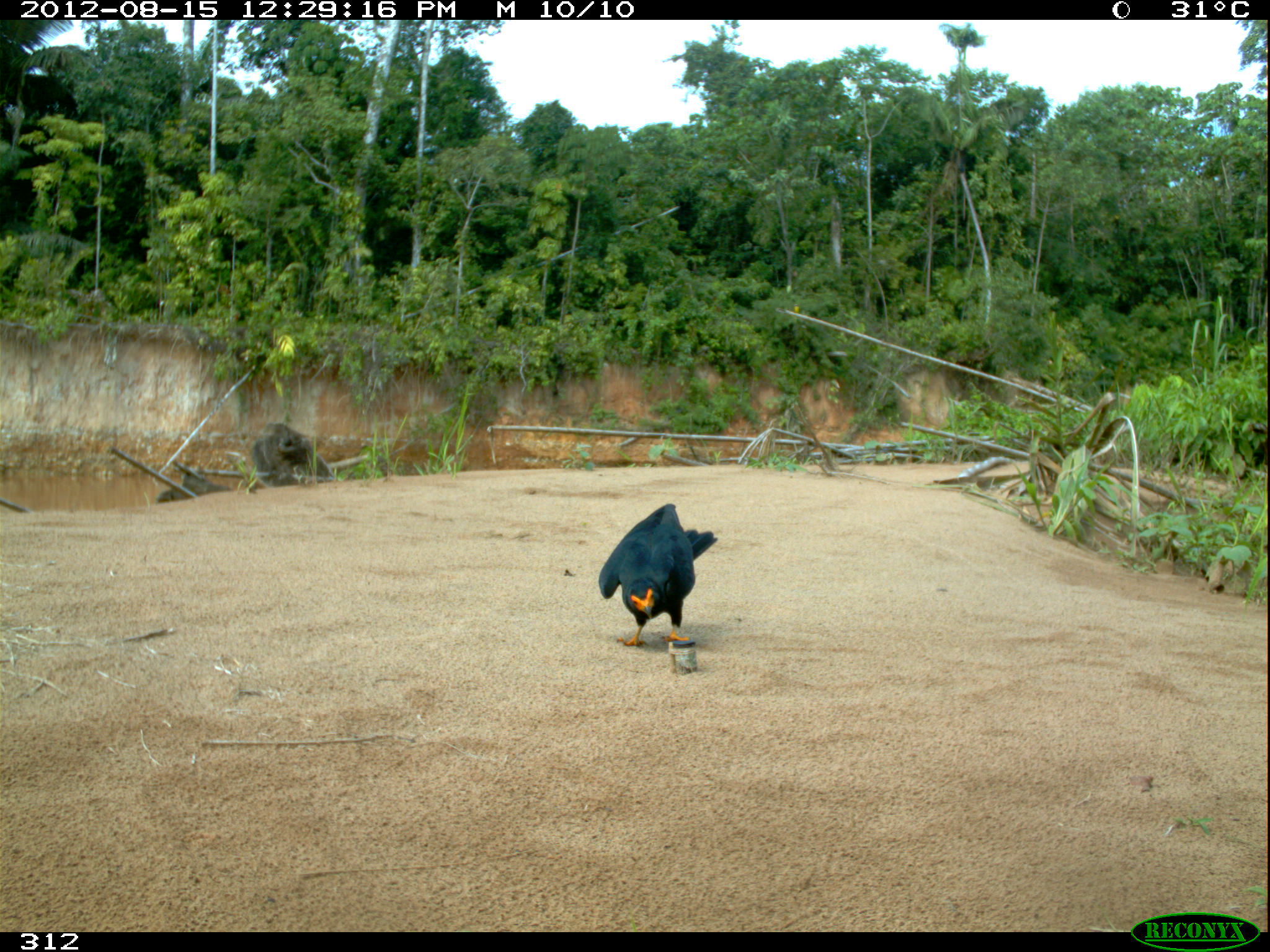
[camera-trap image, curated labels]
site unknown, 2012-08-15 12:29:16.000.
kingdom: Animalia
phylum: Chordata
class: Aves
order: Falconiformes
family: Falconidae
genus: Daptrius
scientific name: Daptrius ater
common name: black caracara